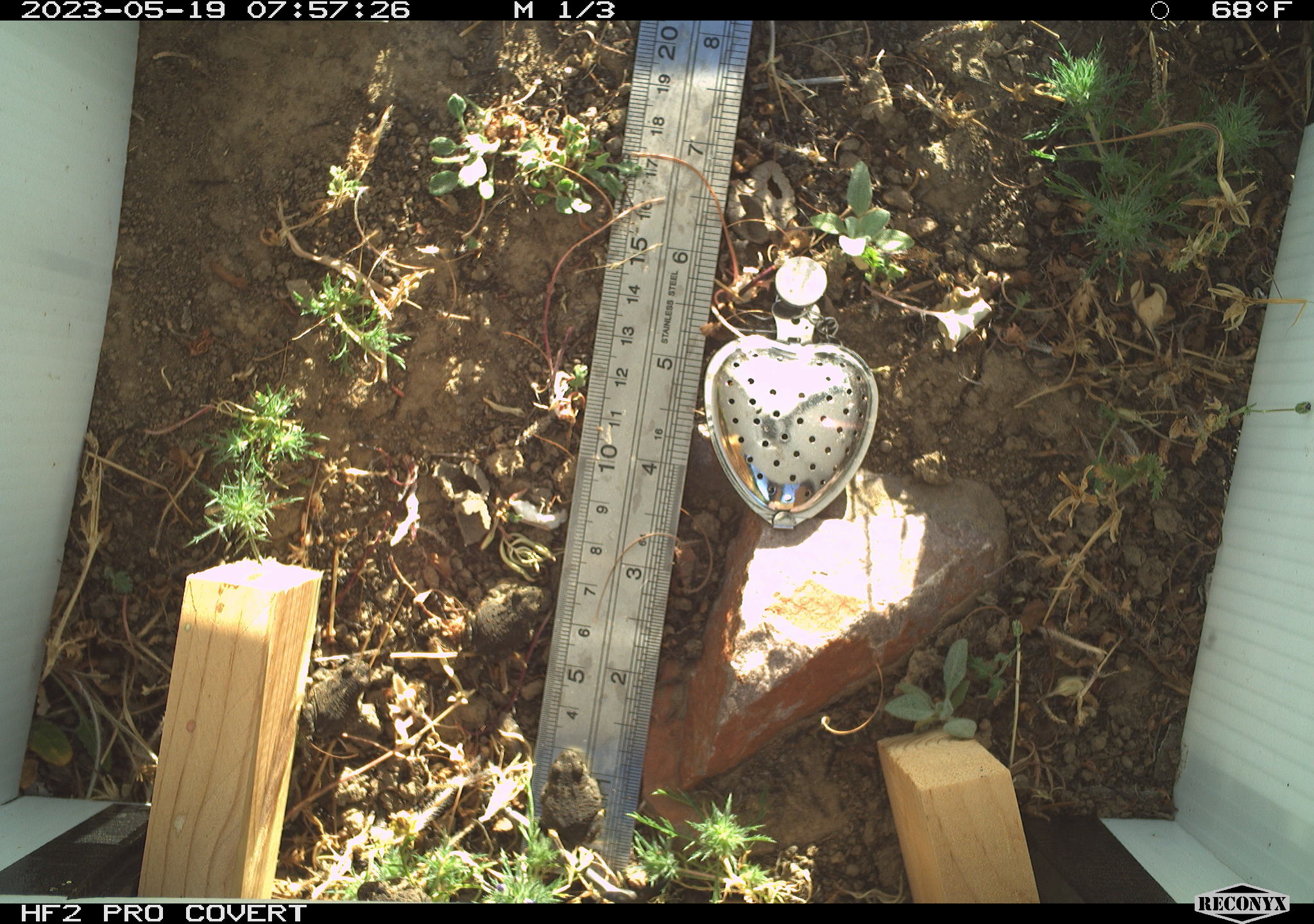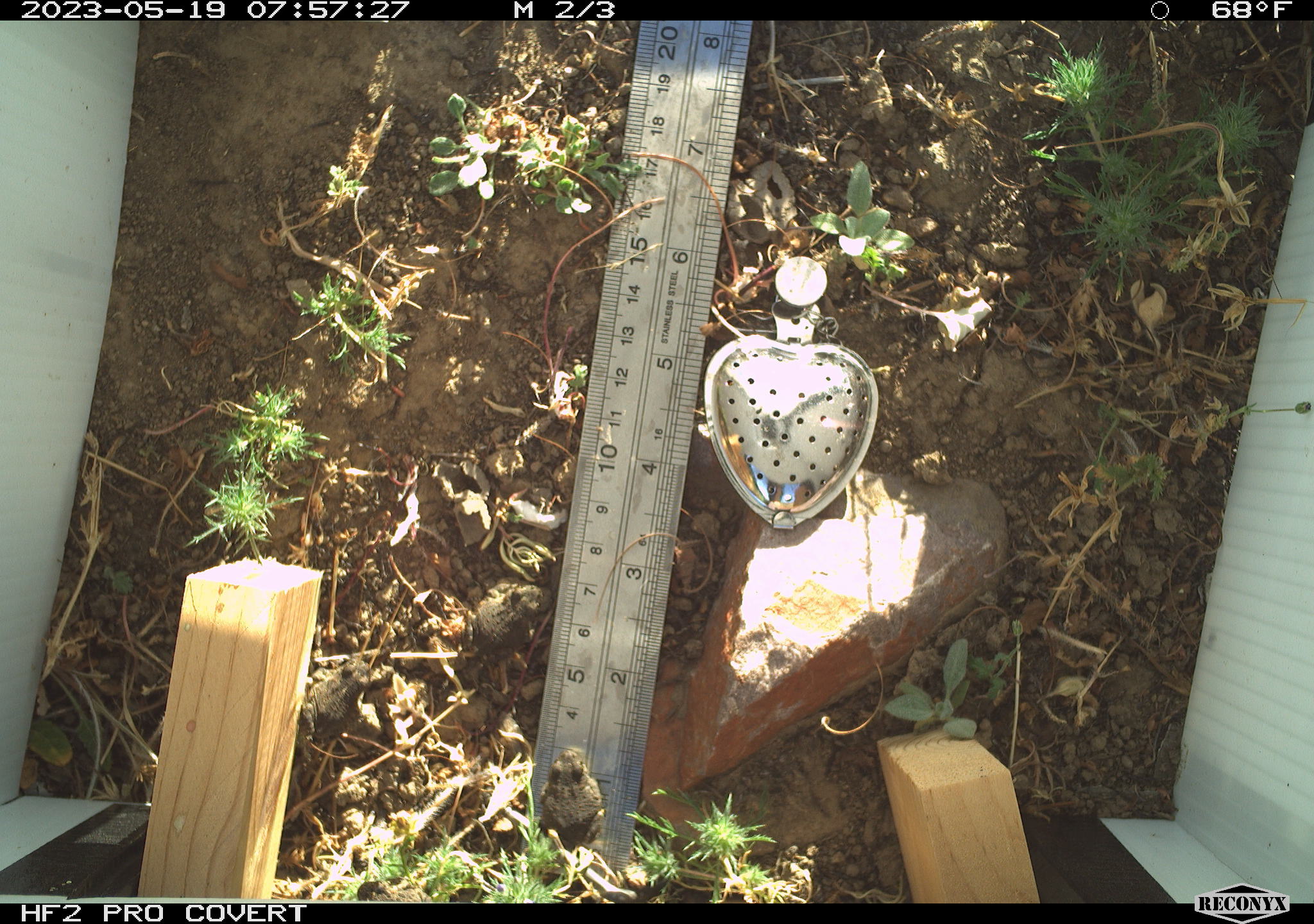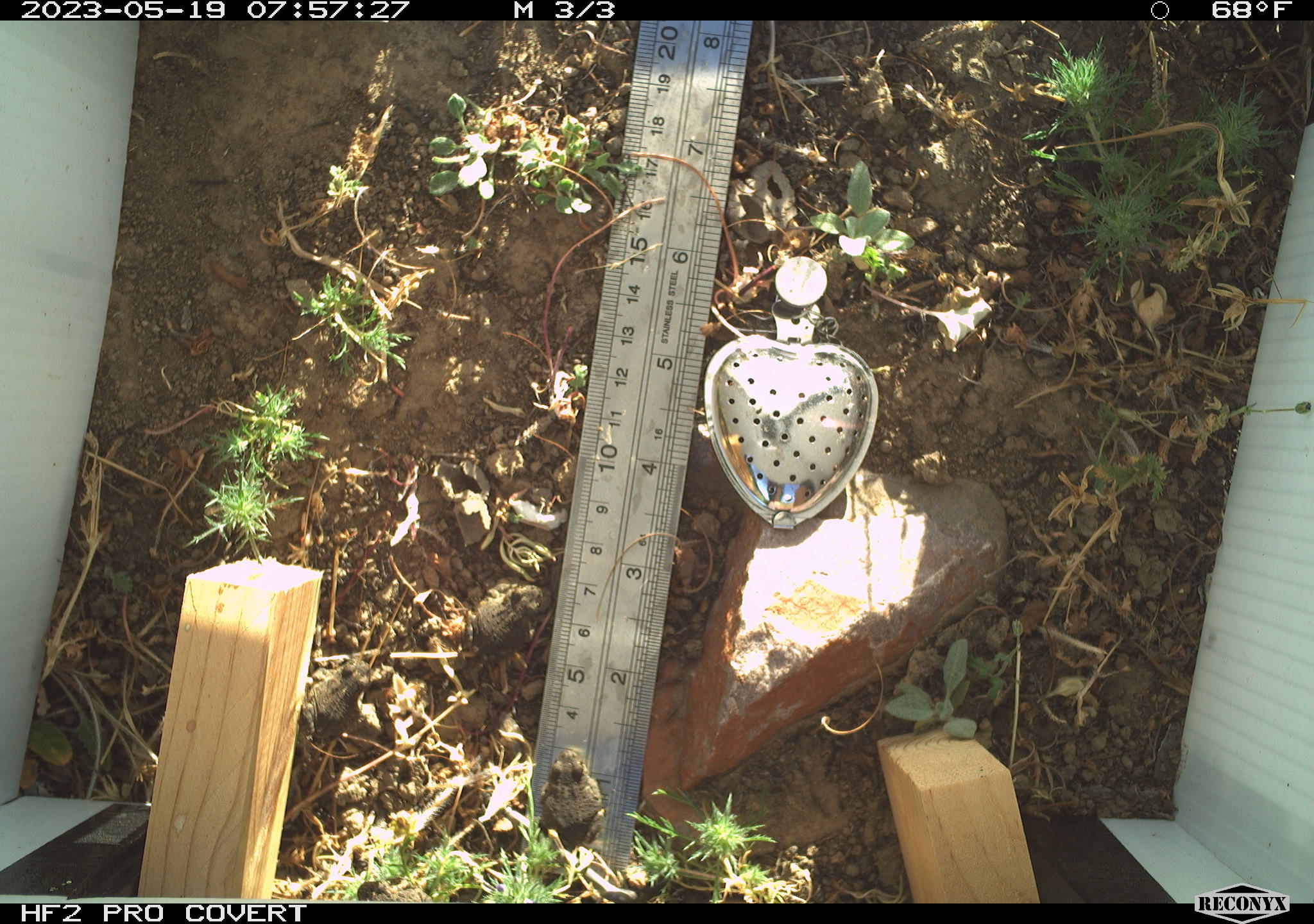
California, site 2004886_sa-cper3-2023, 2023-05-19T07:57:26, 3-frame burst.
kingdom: Animalia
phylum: Chordata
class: Amphibia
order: Anura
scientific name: Anura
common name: frogs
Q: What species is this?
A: Frogs (Anura).